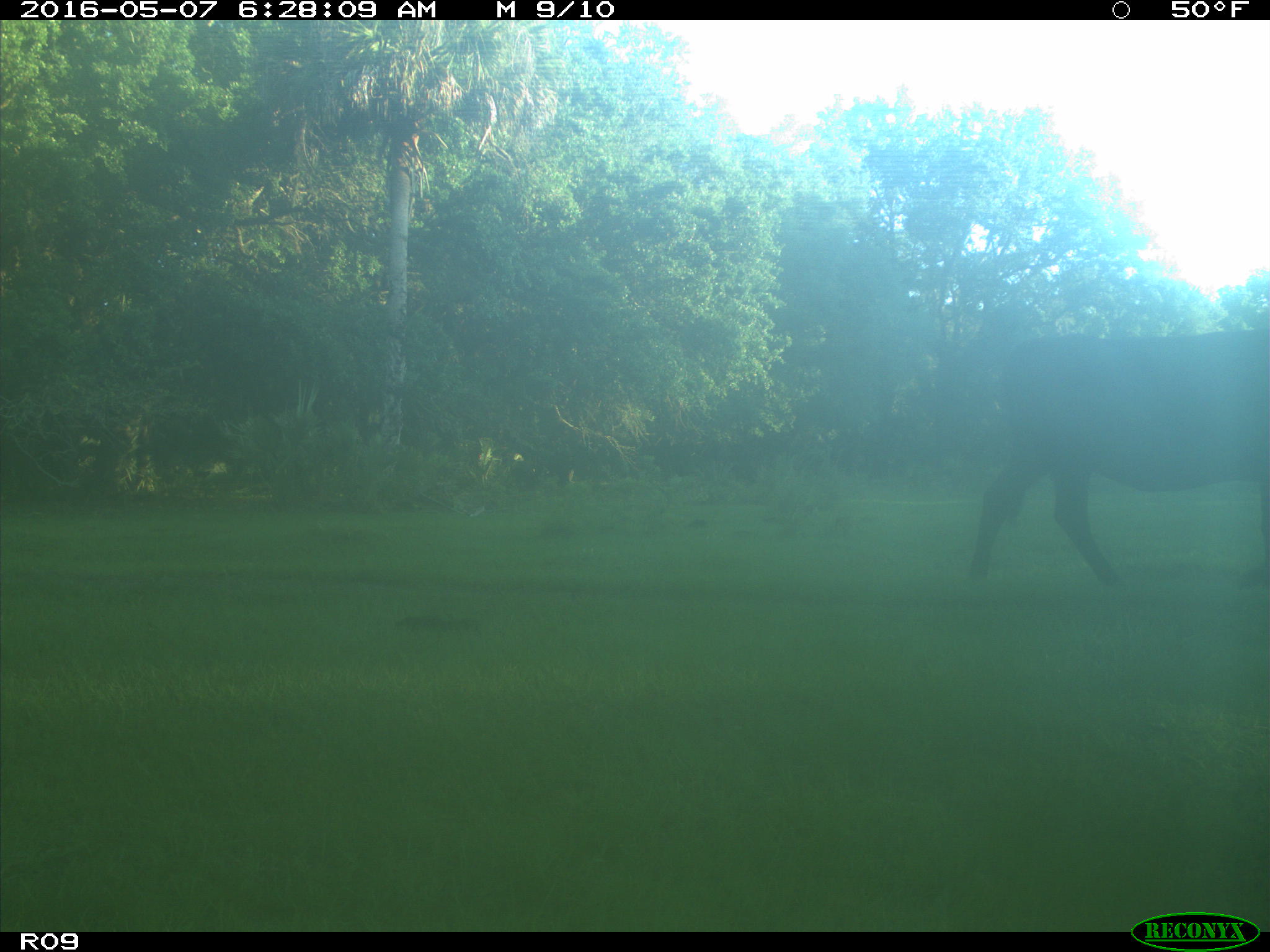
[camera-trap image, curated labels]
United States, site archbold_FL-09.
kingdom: Animalia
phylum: Chordata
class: Mammalia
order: Artiodactyla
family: Bovidae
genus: Bos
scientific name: Bos taurus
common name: domestic cow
Bos taurus (domestic cow).